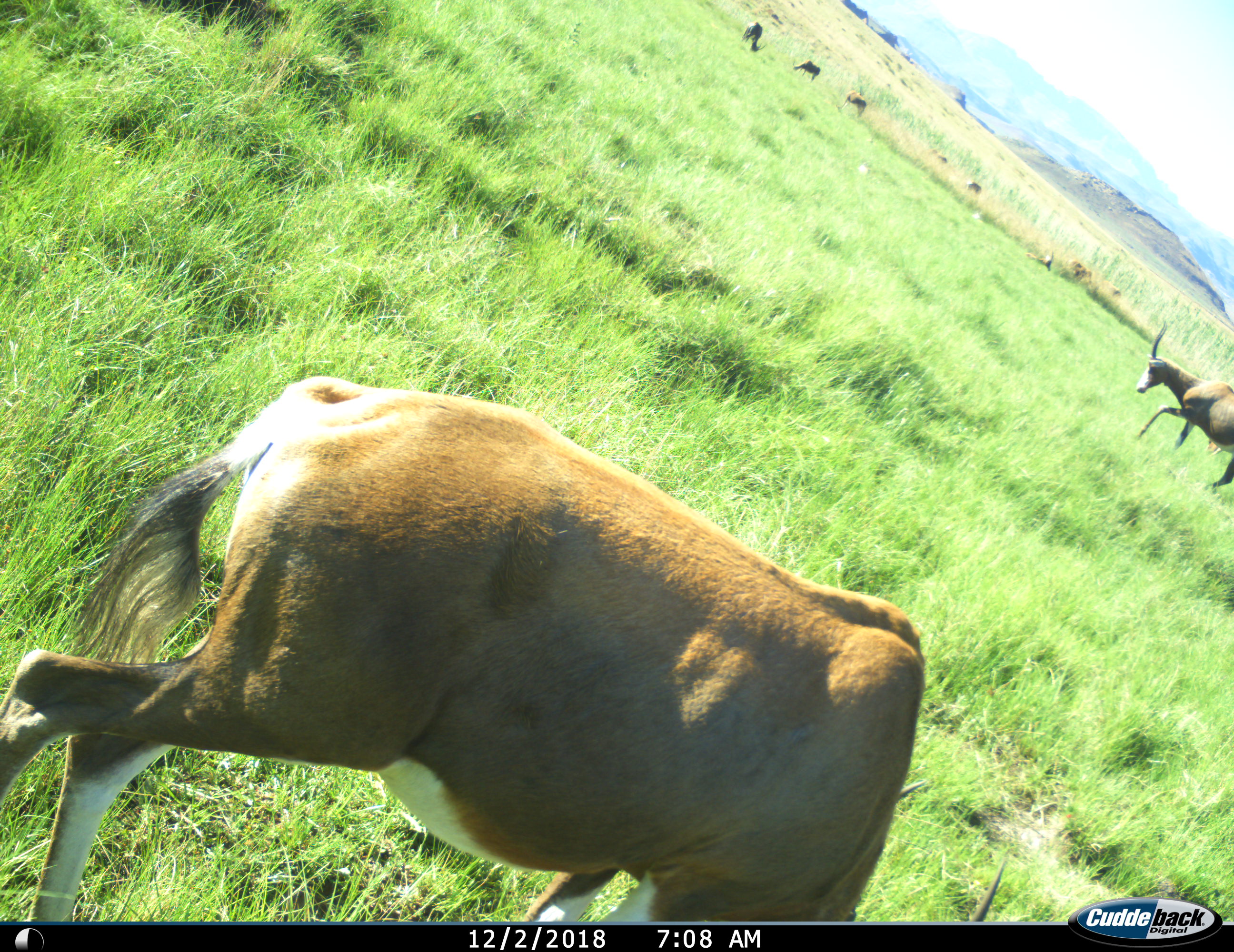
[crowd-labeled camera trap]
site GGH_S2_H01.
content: unidentified animal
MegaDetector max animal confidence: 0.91